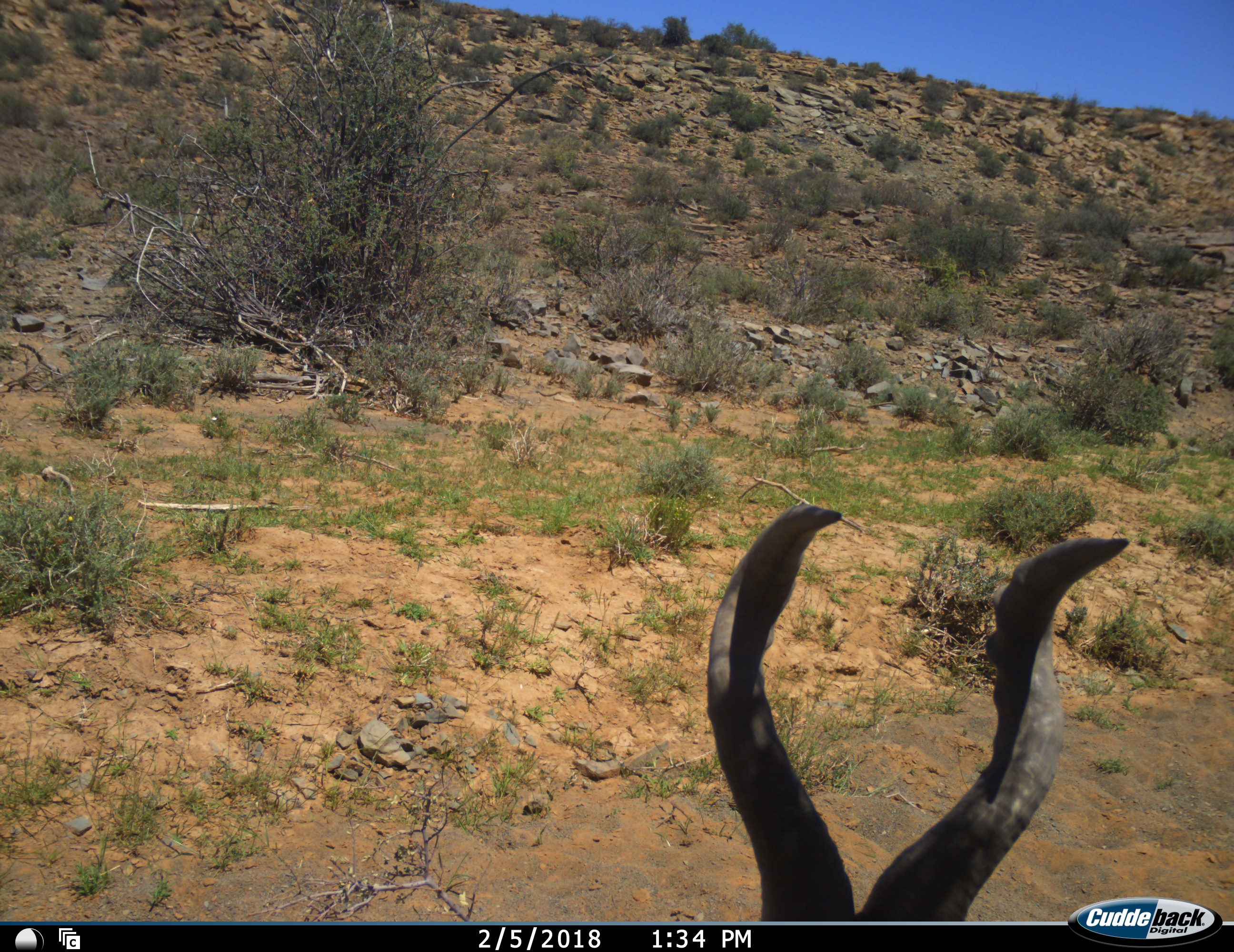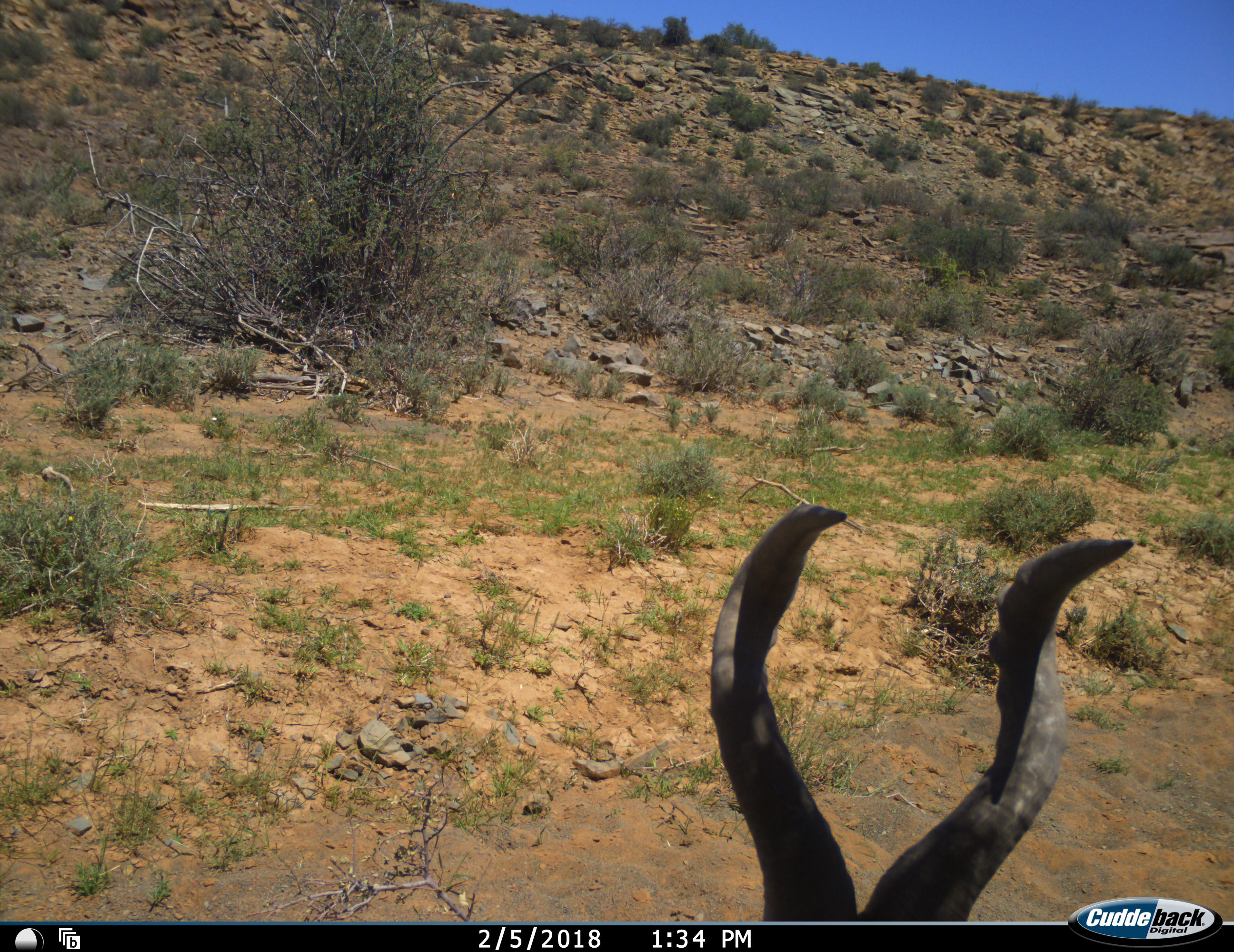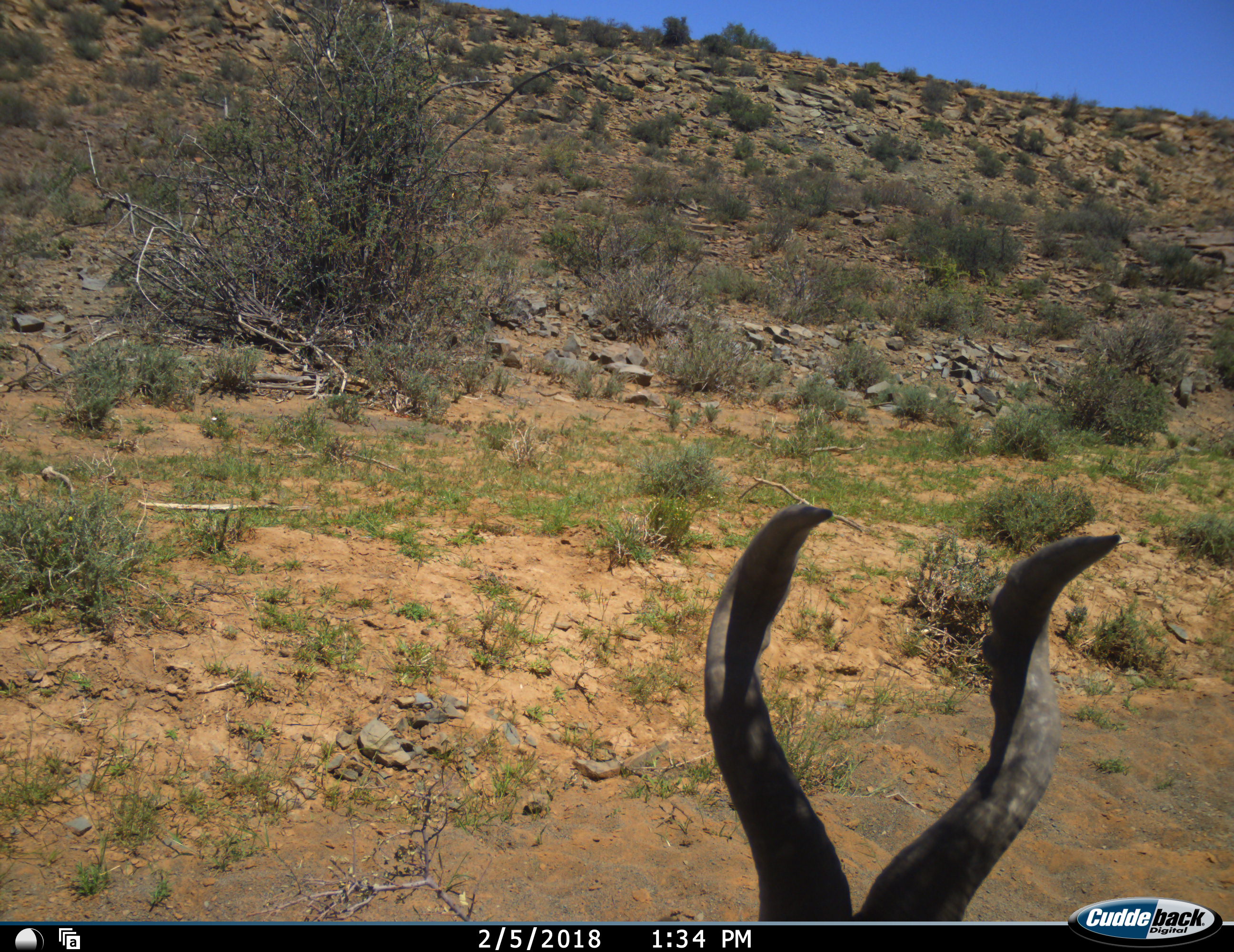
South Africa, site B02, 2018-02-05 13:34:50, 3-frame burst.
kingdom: Animalia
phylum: Chordata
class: Mammalia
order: Artiodactyla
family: Bovidae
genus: Alcelaphus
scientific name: Alcelaphus buselaphus caama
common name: red hartebeest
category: hartebeestred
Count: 1.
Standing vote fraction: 56%.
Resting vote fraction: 44%.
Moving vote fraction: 0%.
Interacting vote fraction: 0%.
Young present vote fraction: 0%.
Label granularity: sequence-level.